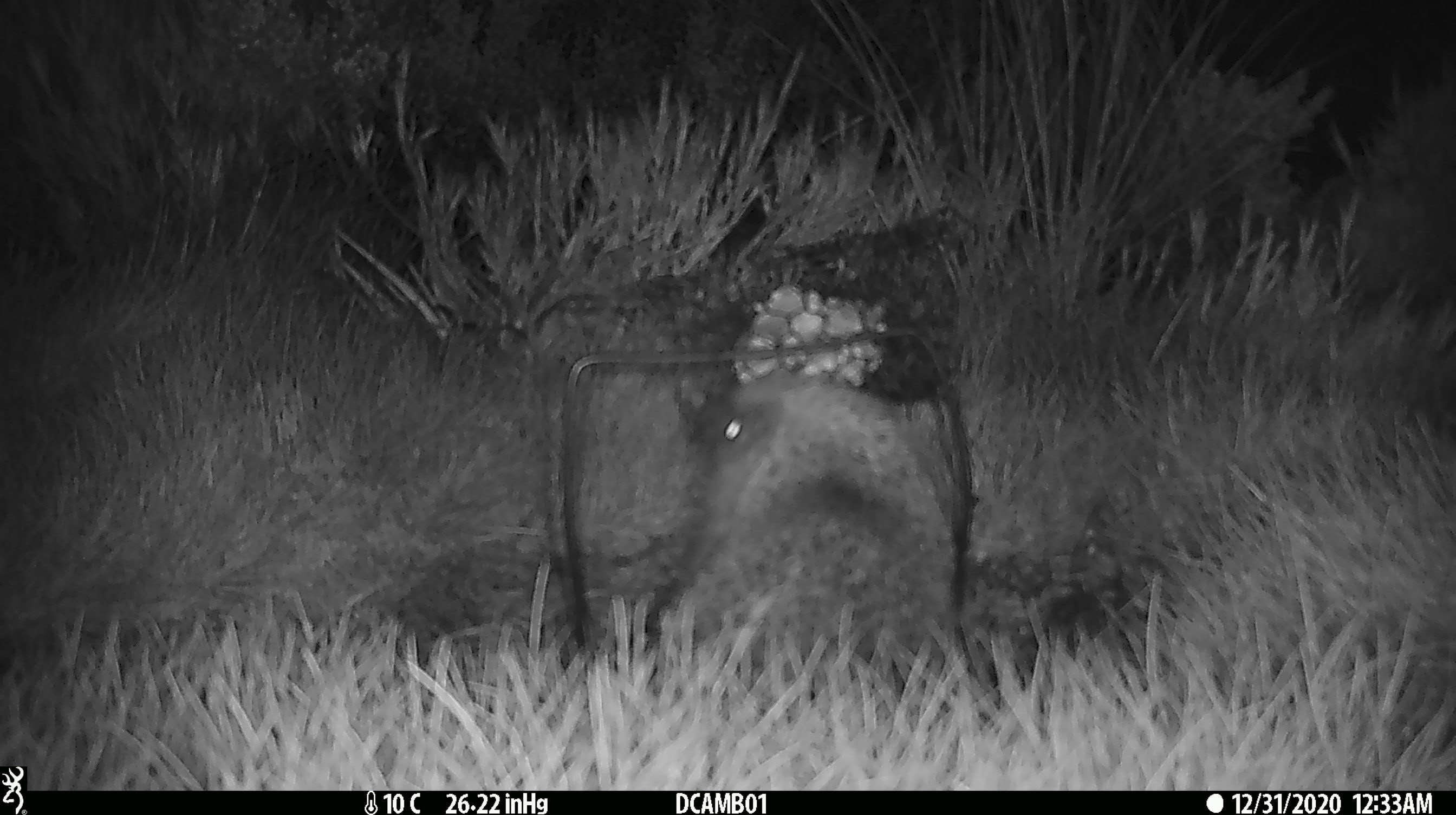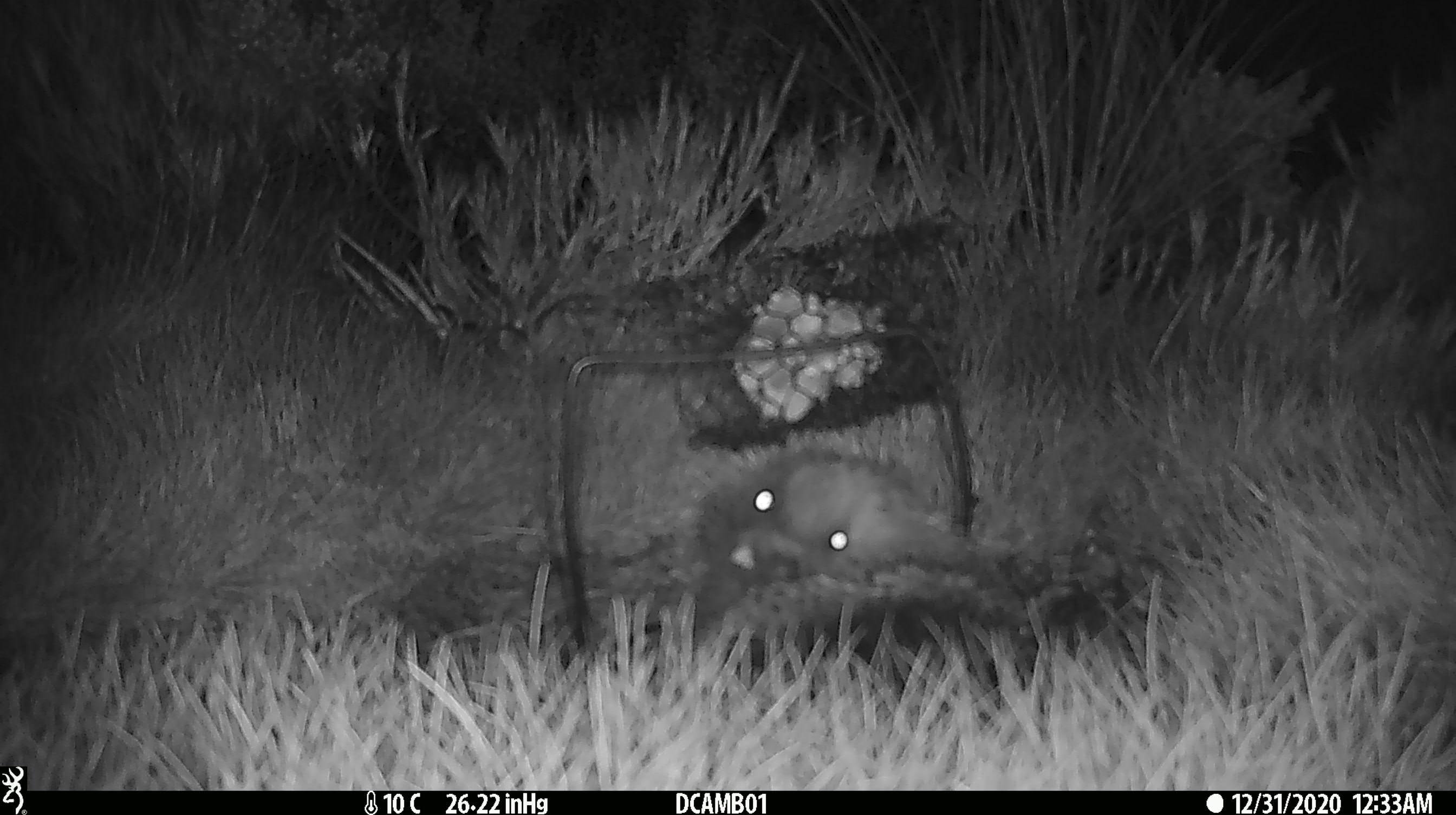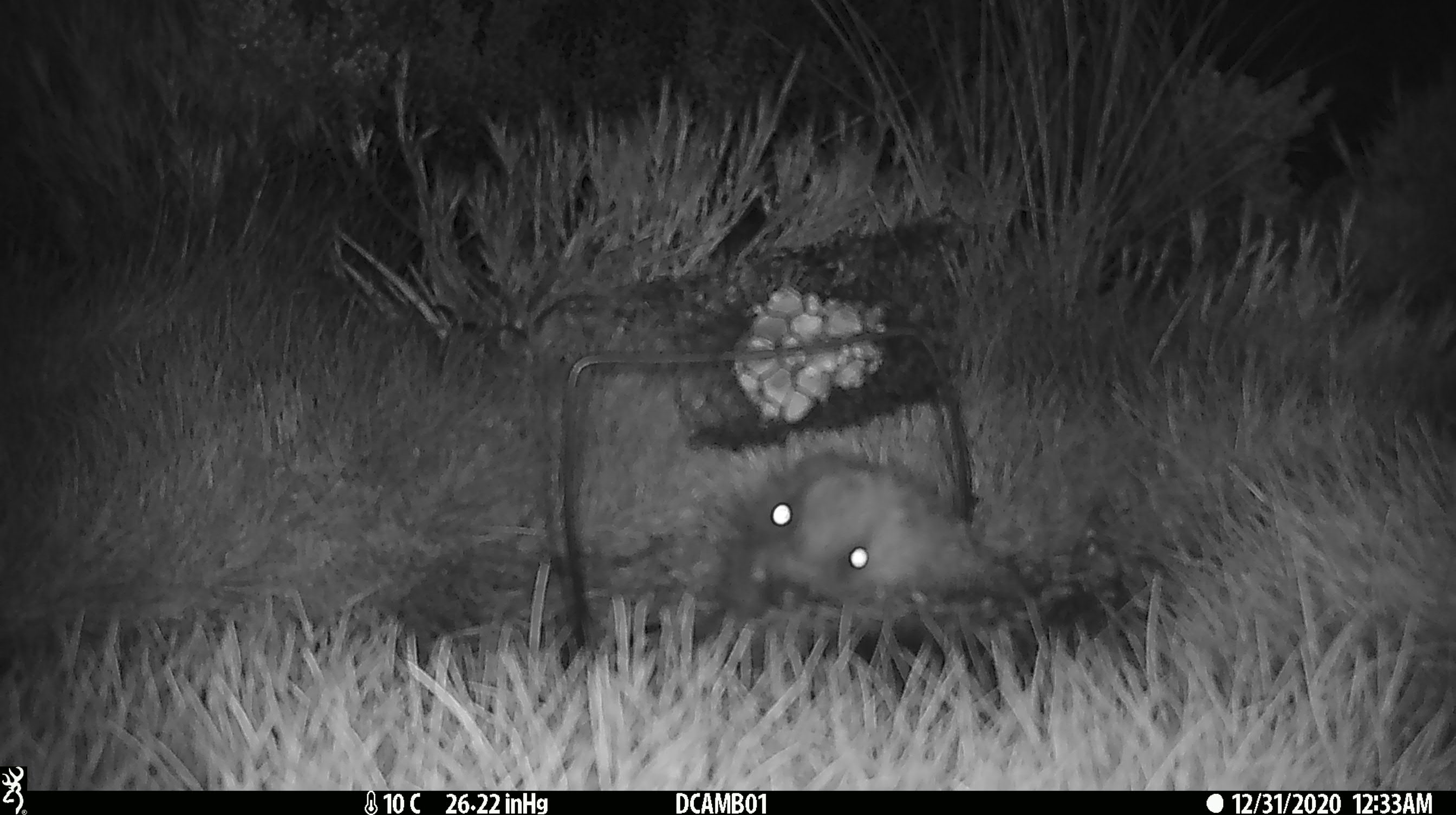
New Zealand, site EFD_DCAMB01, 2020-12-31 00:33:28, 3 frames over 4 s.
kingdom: Animalia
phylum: Chordata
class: Mammalia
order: Eulipotyphla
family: Erinaceidae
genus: Erinaceus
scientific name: Erinaceus europaeus europaeus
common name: european hedgehog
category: hedgehog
Hedgehog (european hedgehog) (Erinaceus europaeus europaeus).